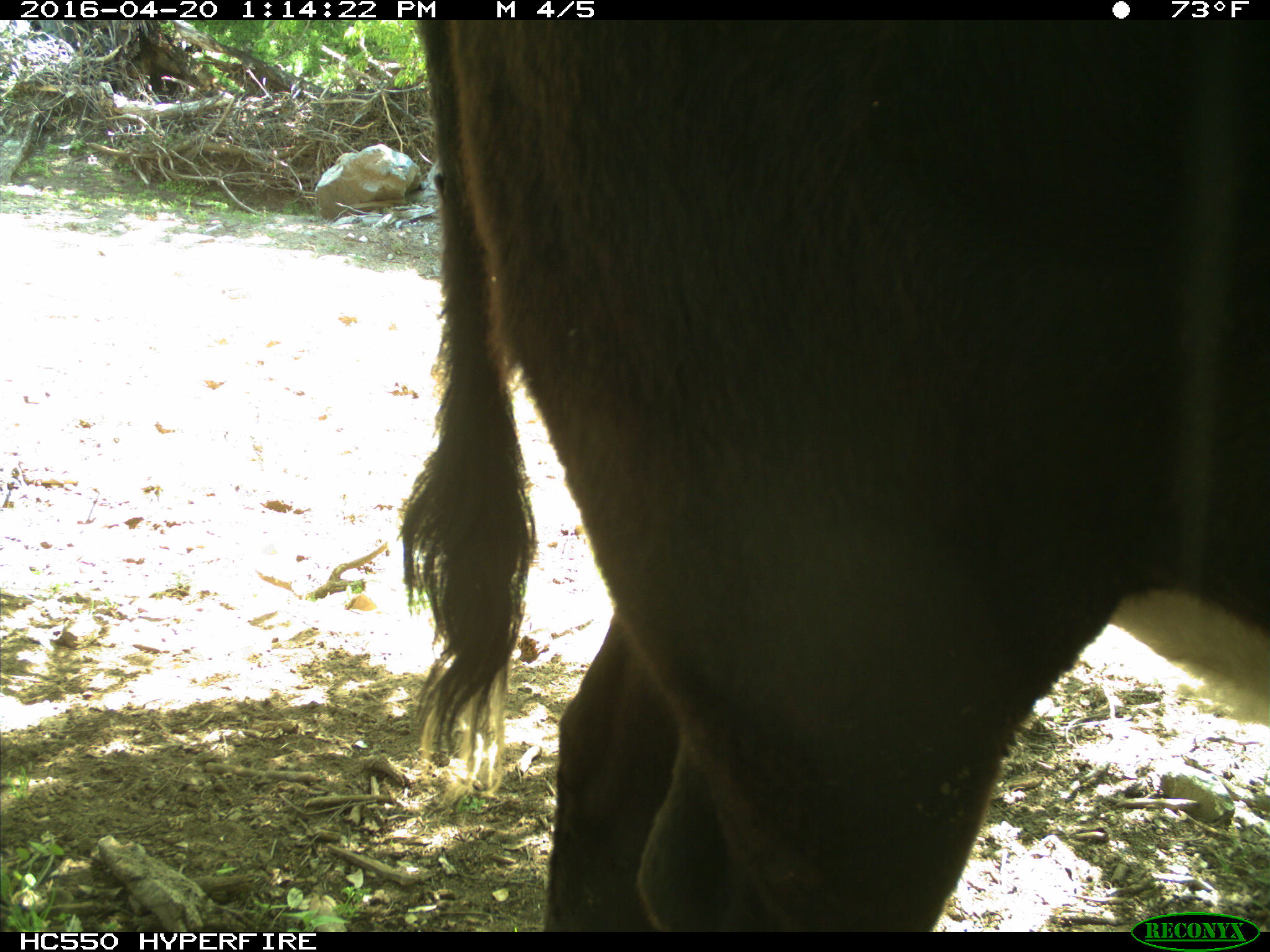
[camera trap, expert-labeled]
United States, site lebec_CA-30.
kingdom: Animalia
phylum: Chordata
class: Mammalia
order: Artiodactyla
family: Bovidae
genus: Bos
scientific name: Bos taurus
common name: domestic cow